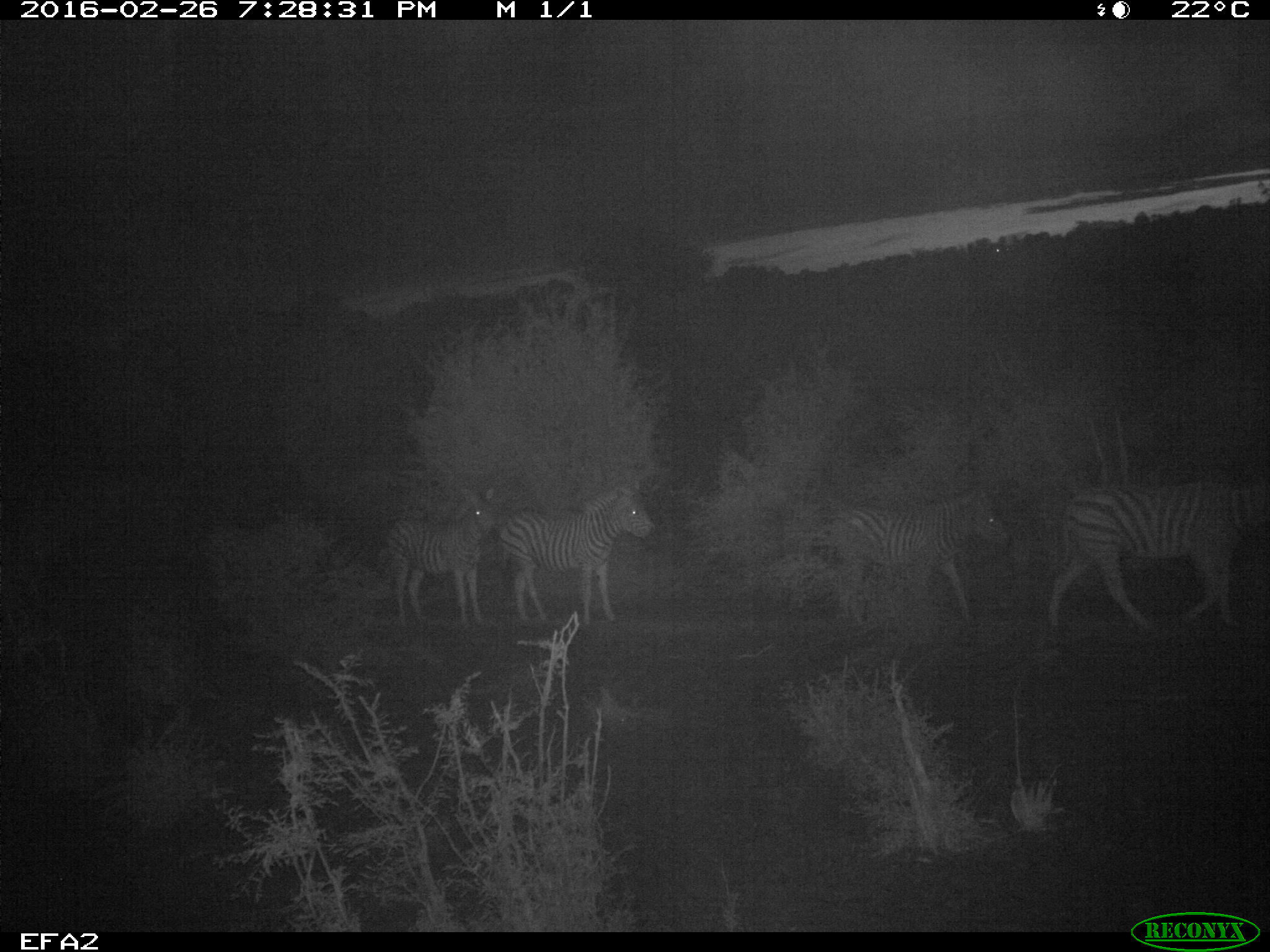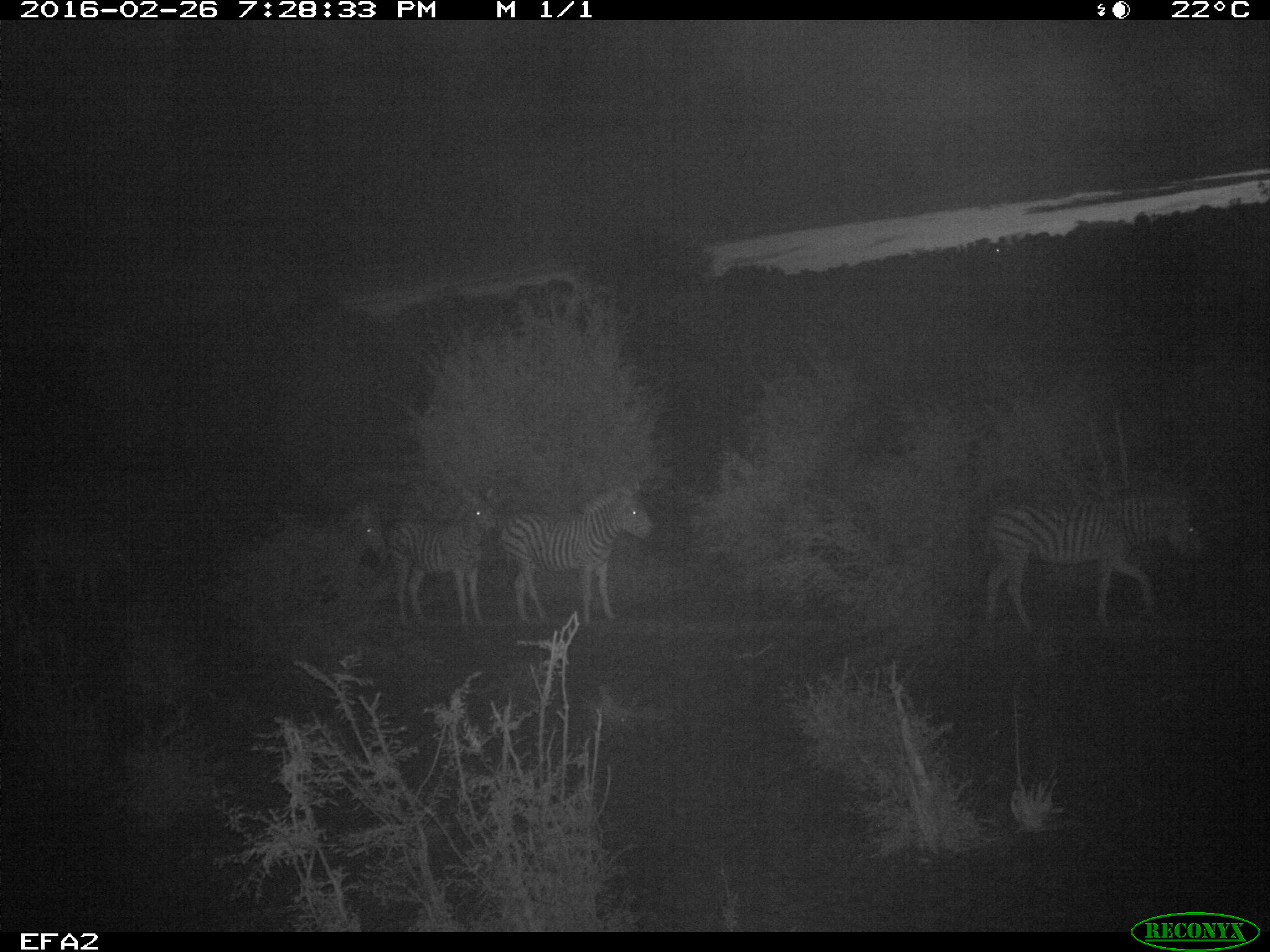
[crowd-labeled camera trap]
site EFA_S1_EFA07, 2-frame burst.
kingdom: Animalia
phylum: Chordata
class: Mammalia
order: Perissodactyla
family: Equidae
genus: Equus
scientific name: Equus quagga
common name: plains zebra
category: zebraplains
Zebraplains (plains zebra) (Equus quagga), count 6. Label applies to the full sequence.